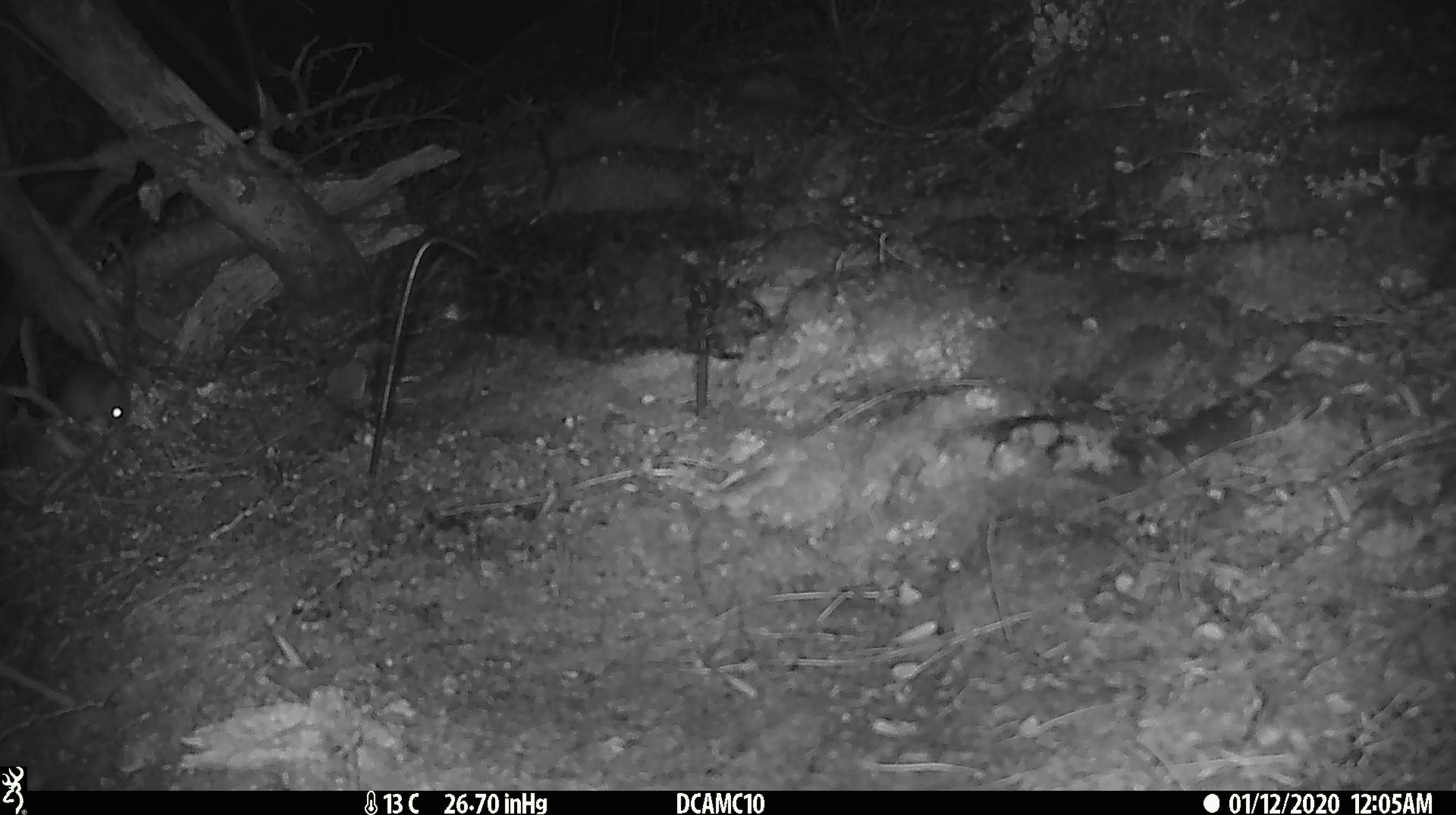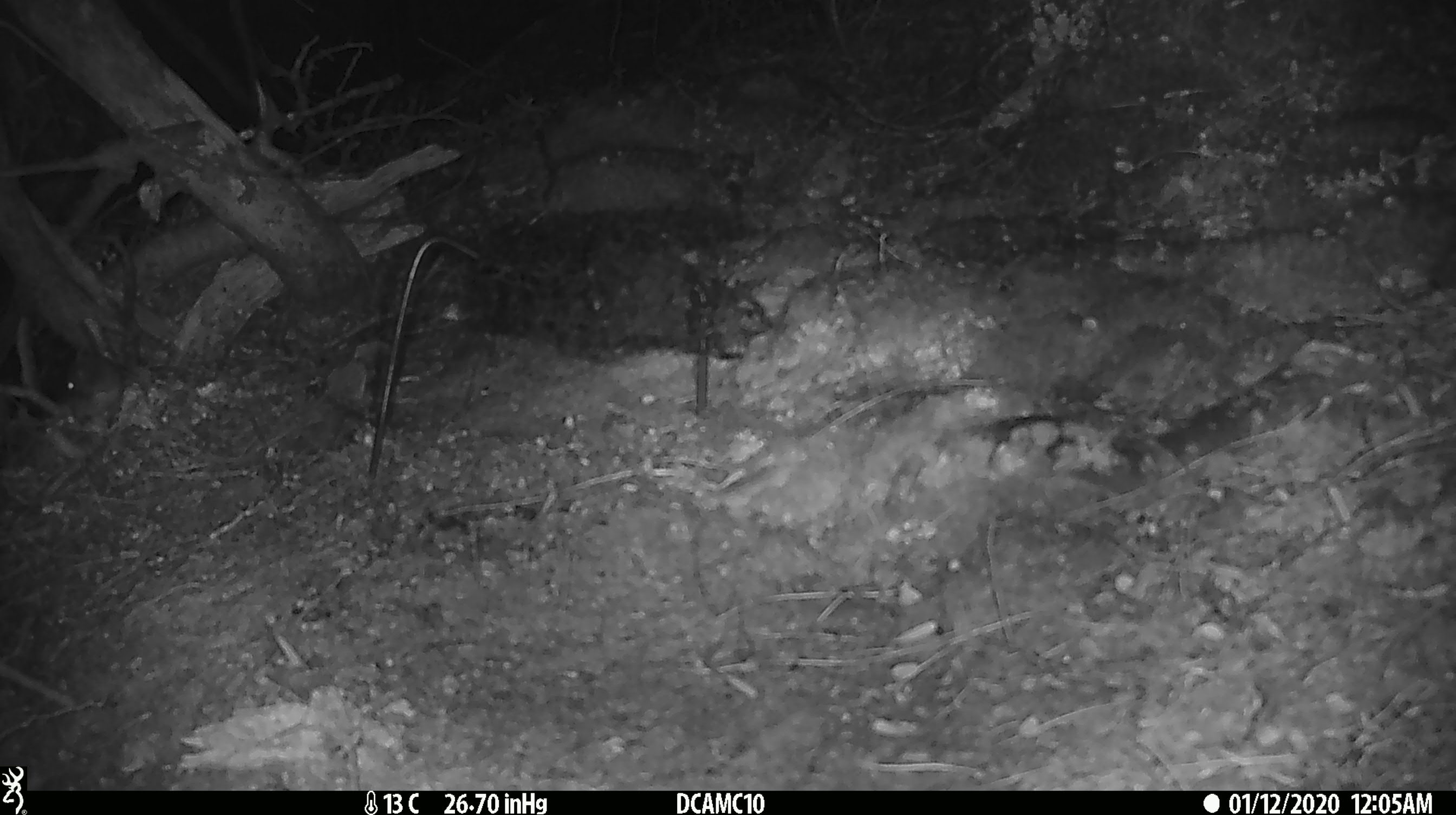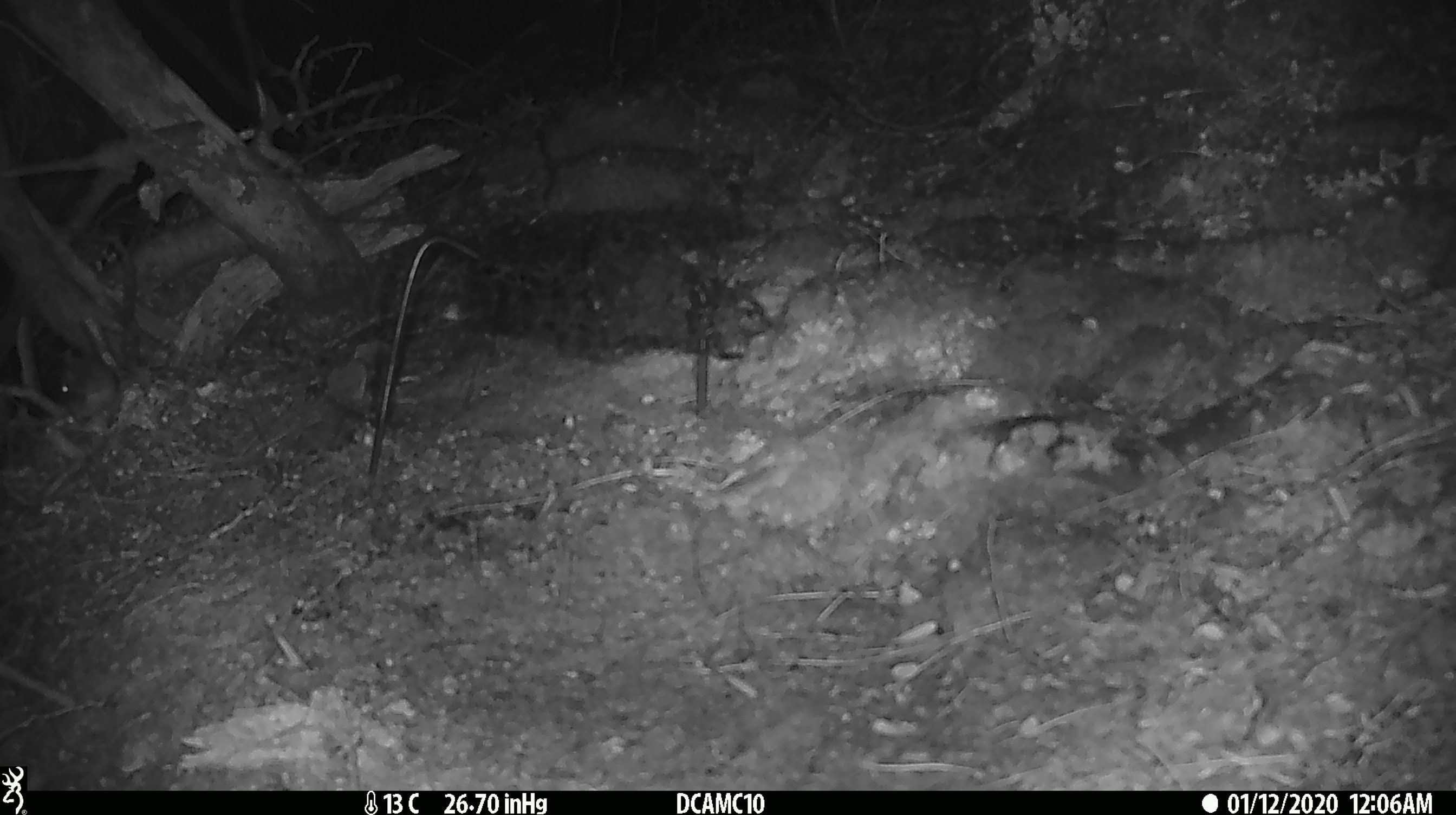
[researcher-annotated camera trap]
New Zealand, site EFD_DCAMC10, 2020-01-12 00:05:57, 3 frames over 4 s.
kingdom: Animalia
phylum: Chordata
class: Mammalia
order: Rodentia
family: Muridae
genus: Mus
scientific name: Mus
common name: mouse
Mouse (Mus).